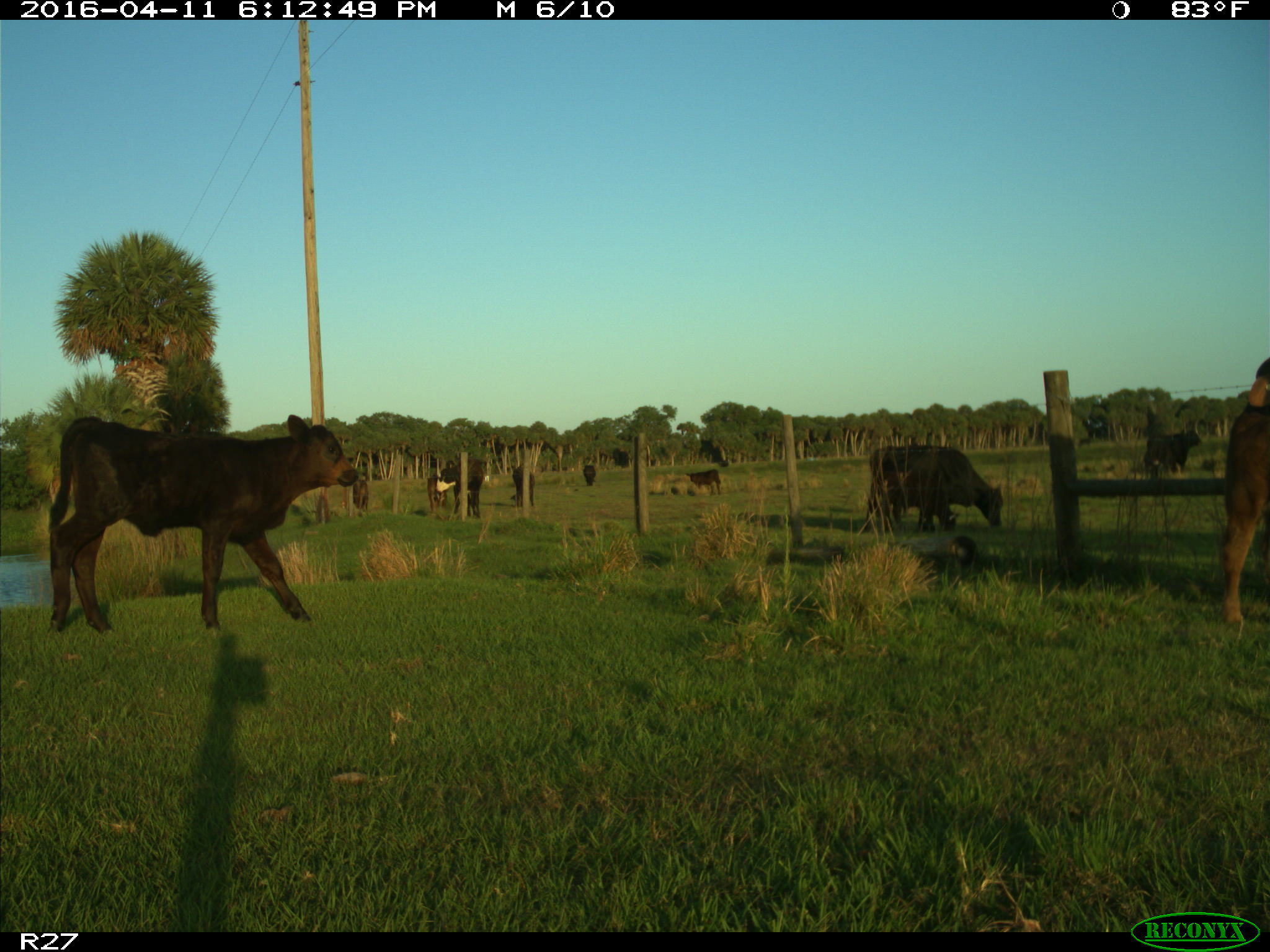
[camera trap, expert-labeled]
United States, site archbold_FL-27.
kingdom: Animalia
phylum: Chordata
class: Mammalia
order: Artiodactyla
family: Bovidae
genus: Bos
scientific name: Bos taurus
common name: domestic cow